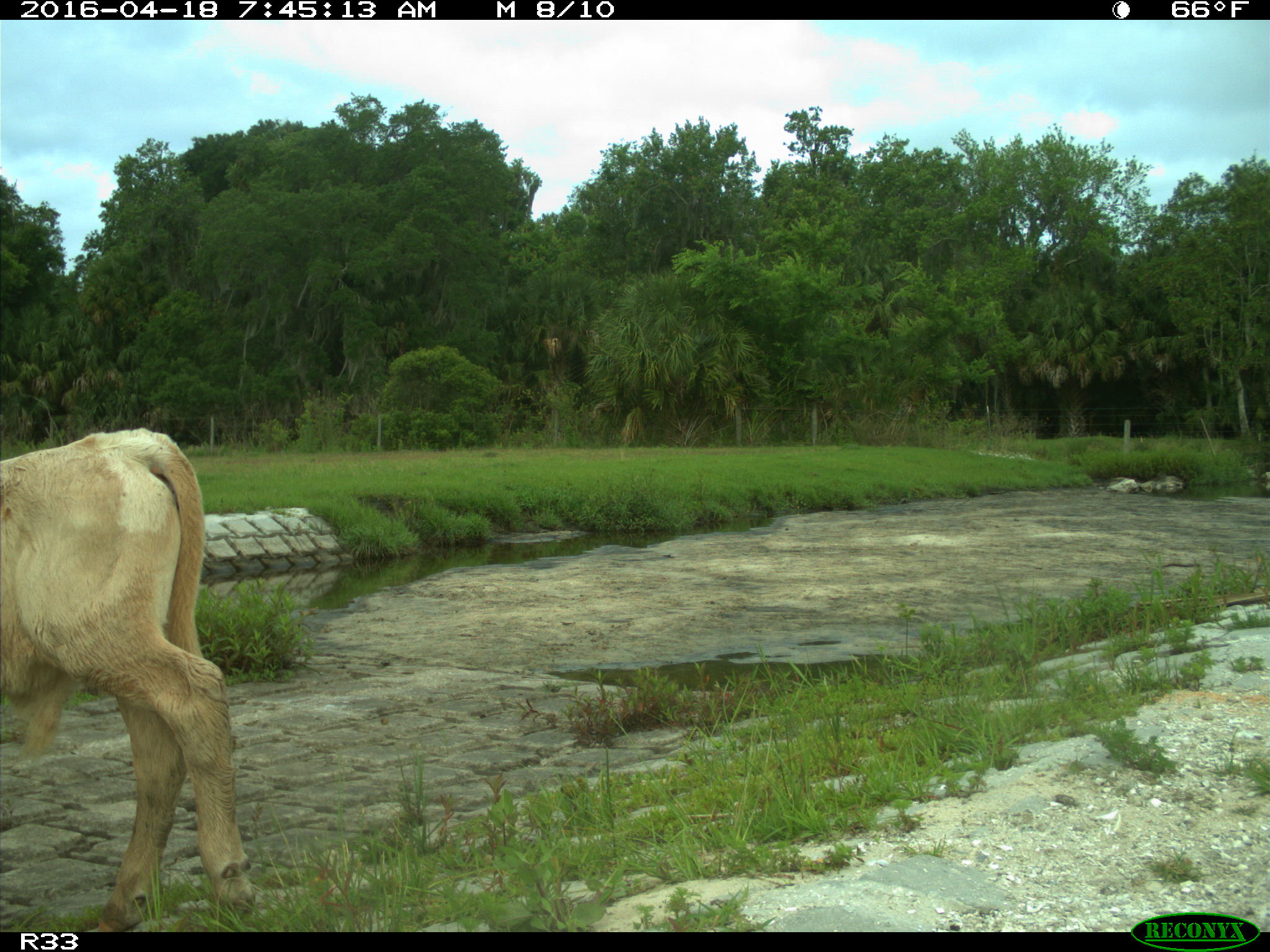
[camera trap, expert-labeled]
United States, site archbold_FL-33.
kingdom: Animalia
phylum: Chordata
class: Mammalia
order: Artiodactyla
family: Bovidae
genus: Bos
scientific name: Bos taurus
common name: domestic cow